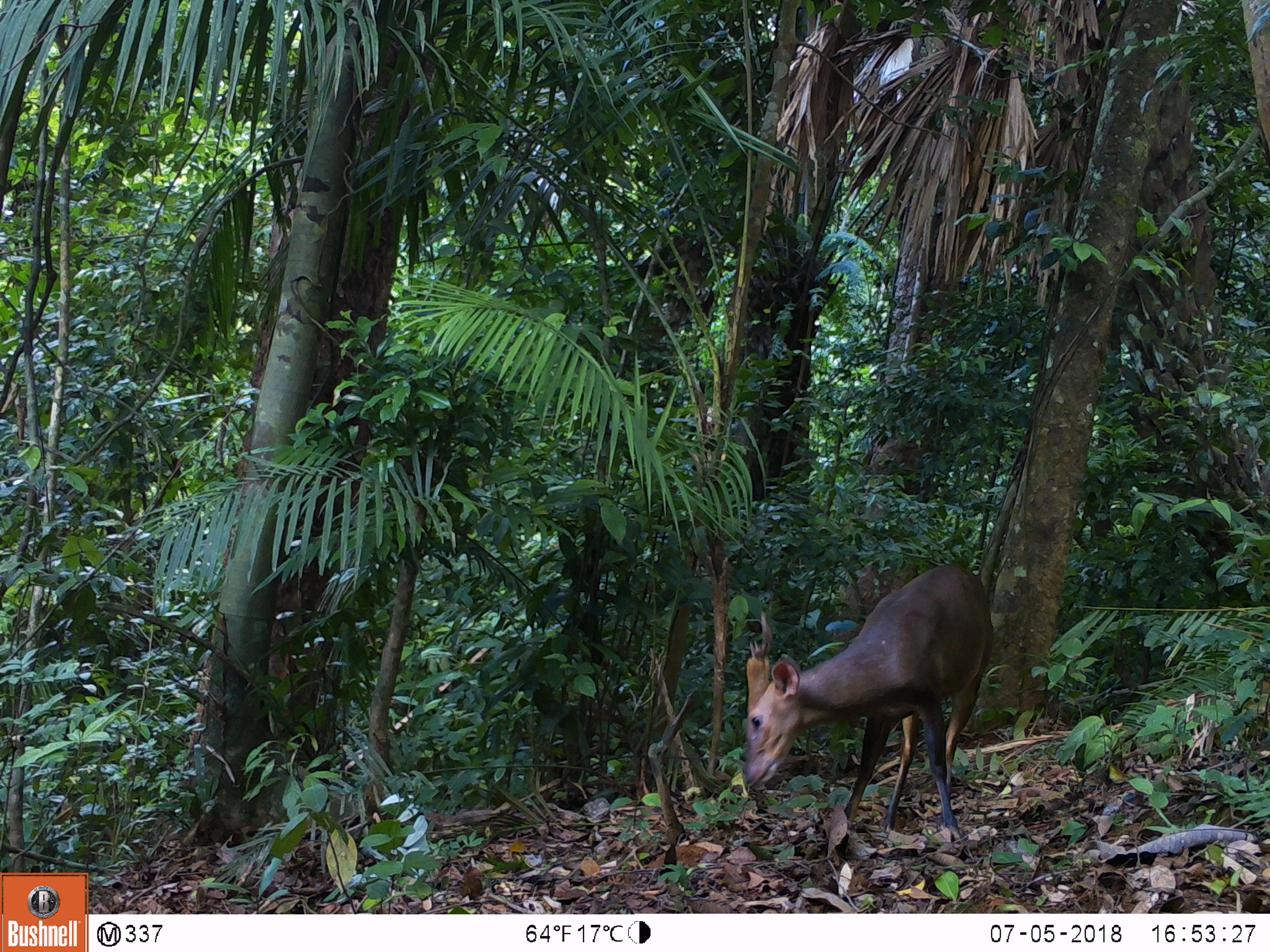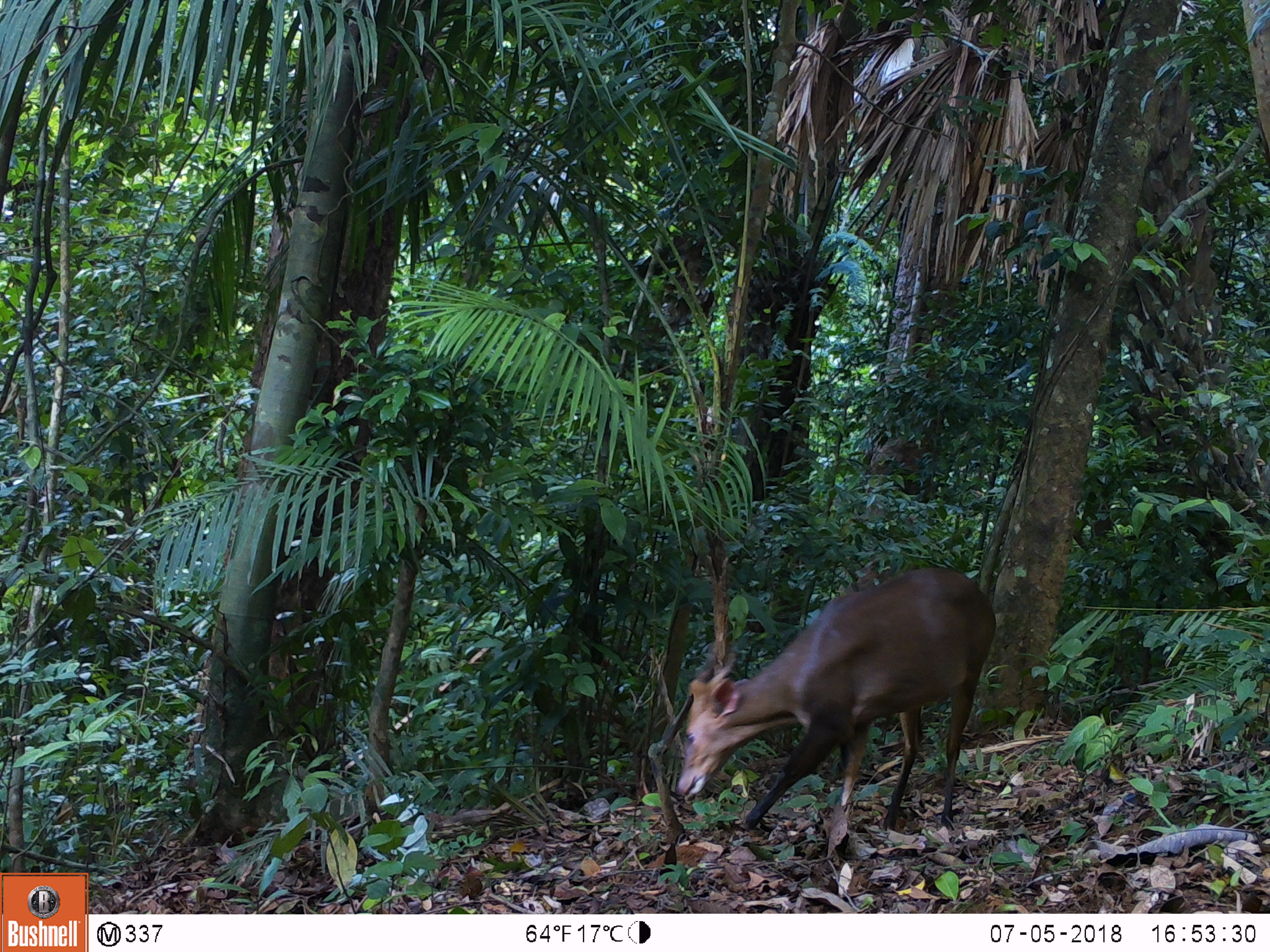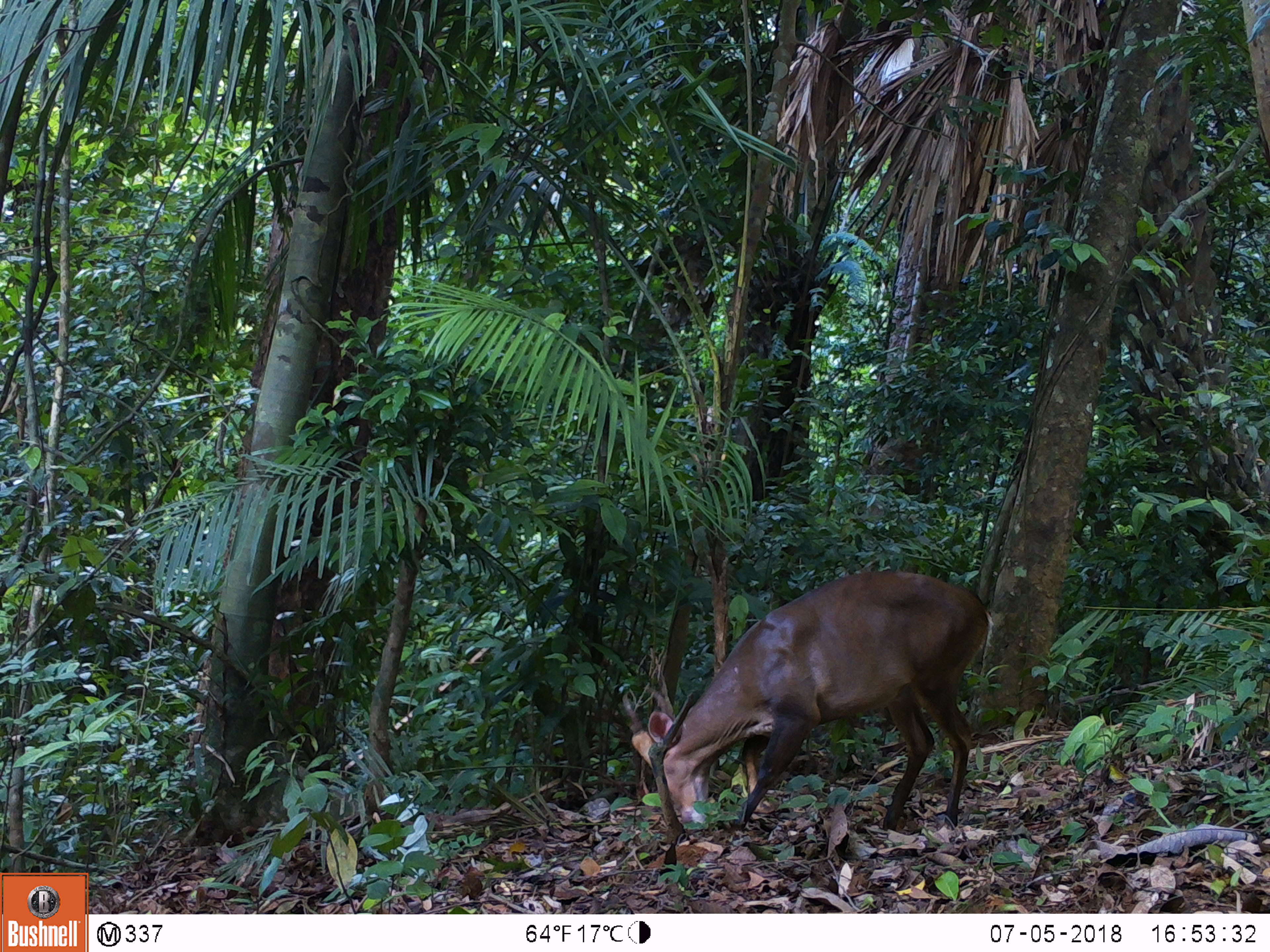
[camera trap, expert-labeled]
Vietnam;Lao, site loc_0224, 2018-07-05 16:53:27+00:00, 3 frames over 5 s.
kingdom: Animalia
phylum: Chordata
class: Mammalia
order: Artiodactyla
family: Cervidae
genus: Muntiacus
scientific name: Muntiacus vuquangensis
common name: large-antlered muntjac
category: large antlered muntjac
Large antlered muntjac (large-antlered muntjac) (Muntiacus vuquangensis). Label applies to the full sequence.